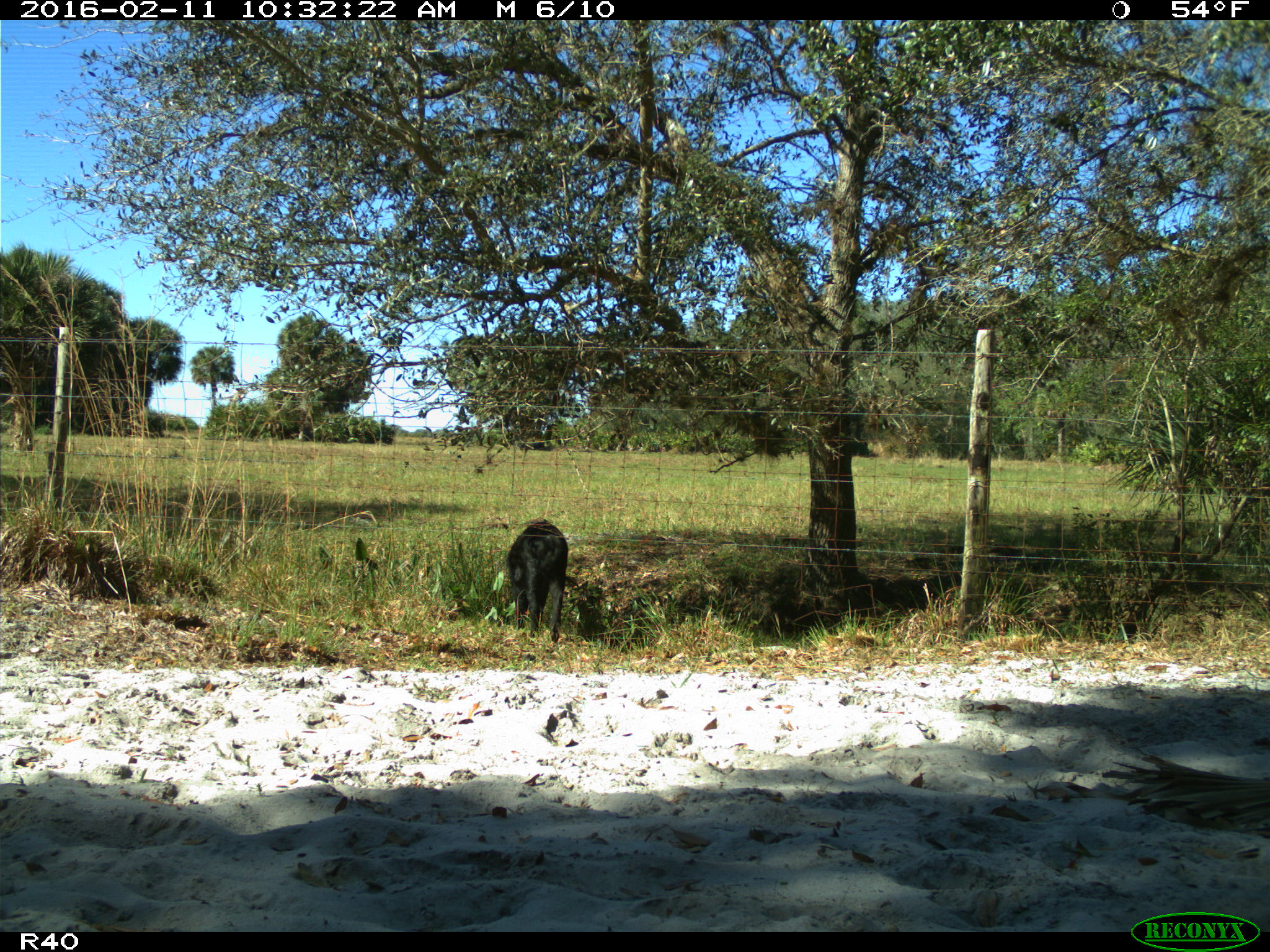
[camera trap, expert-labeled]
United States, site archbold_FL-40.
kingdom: Animalia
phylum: Chordata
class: Mammalia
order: Artiodactyla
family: Suidae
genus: Sus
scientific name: Sus scrofa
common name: wild boar